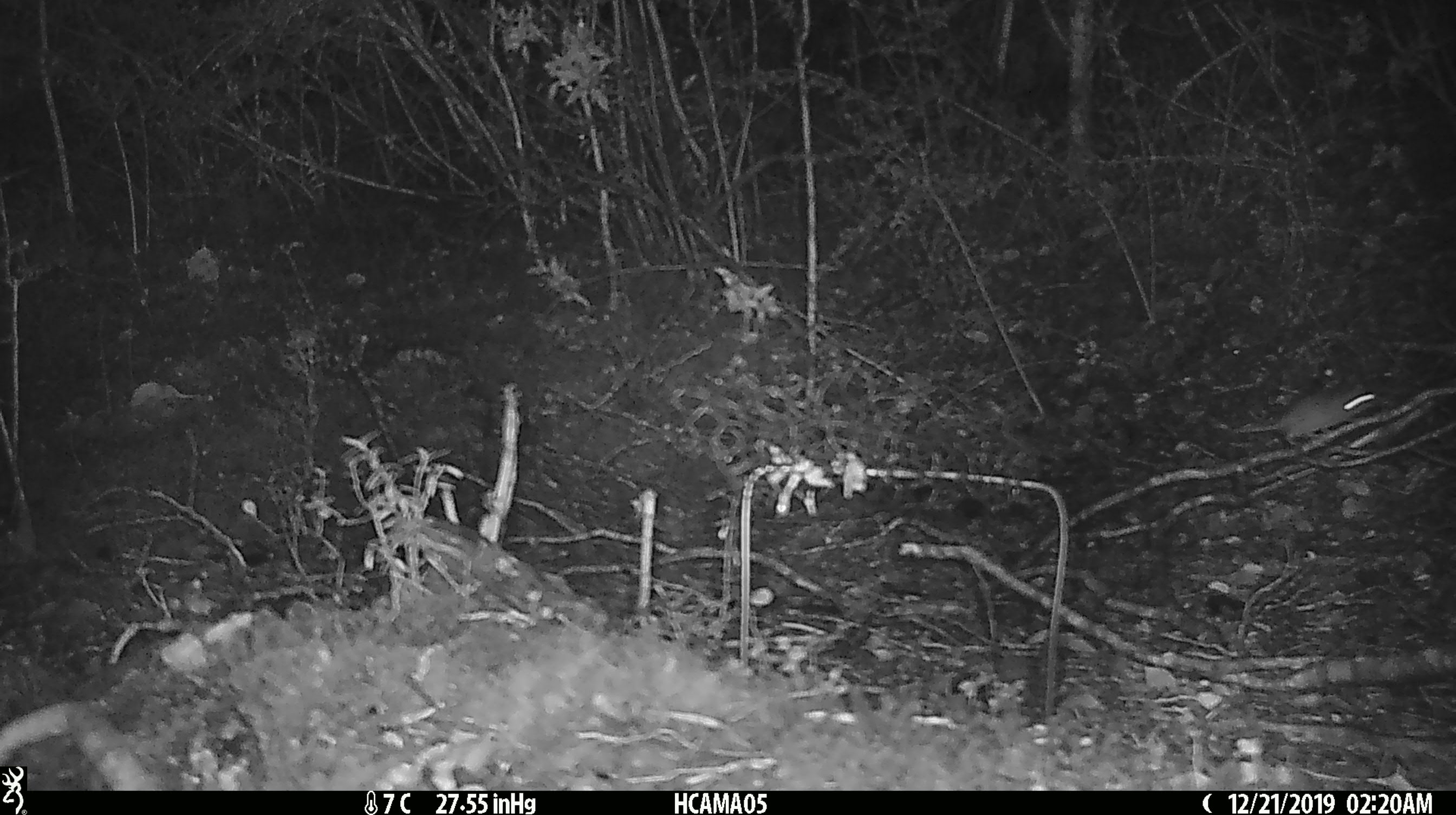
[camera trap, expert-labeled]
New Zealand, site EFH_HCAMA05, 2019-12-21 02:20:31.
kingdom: Animalia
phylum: Chordata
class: Mammalia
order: Rodentia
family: Muridae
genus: Mus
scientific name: Mus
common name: mouse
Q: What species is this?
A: Mouse (Mus).